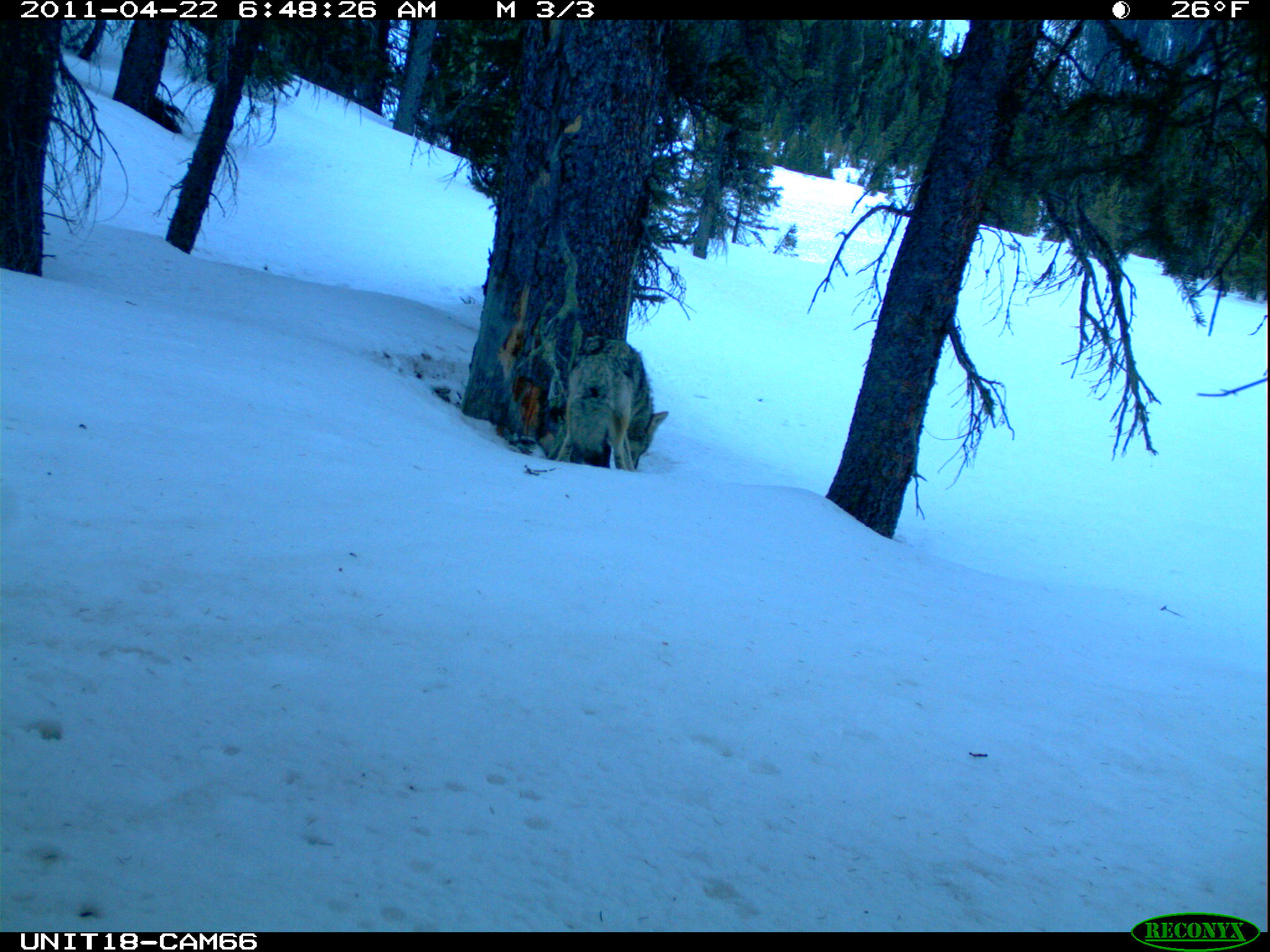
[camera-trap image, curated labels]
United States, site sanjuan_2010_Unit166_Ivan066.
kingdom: Animalia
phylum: Chordata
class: Mammalia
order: Carnivora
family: Canidae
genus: Canis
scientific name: Canis latrans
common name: coyote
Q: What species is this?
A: Canis latrans (coyote).